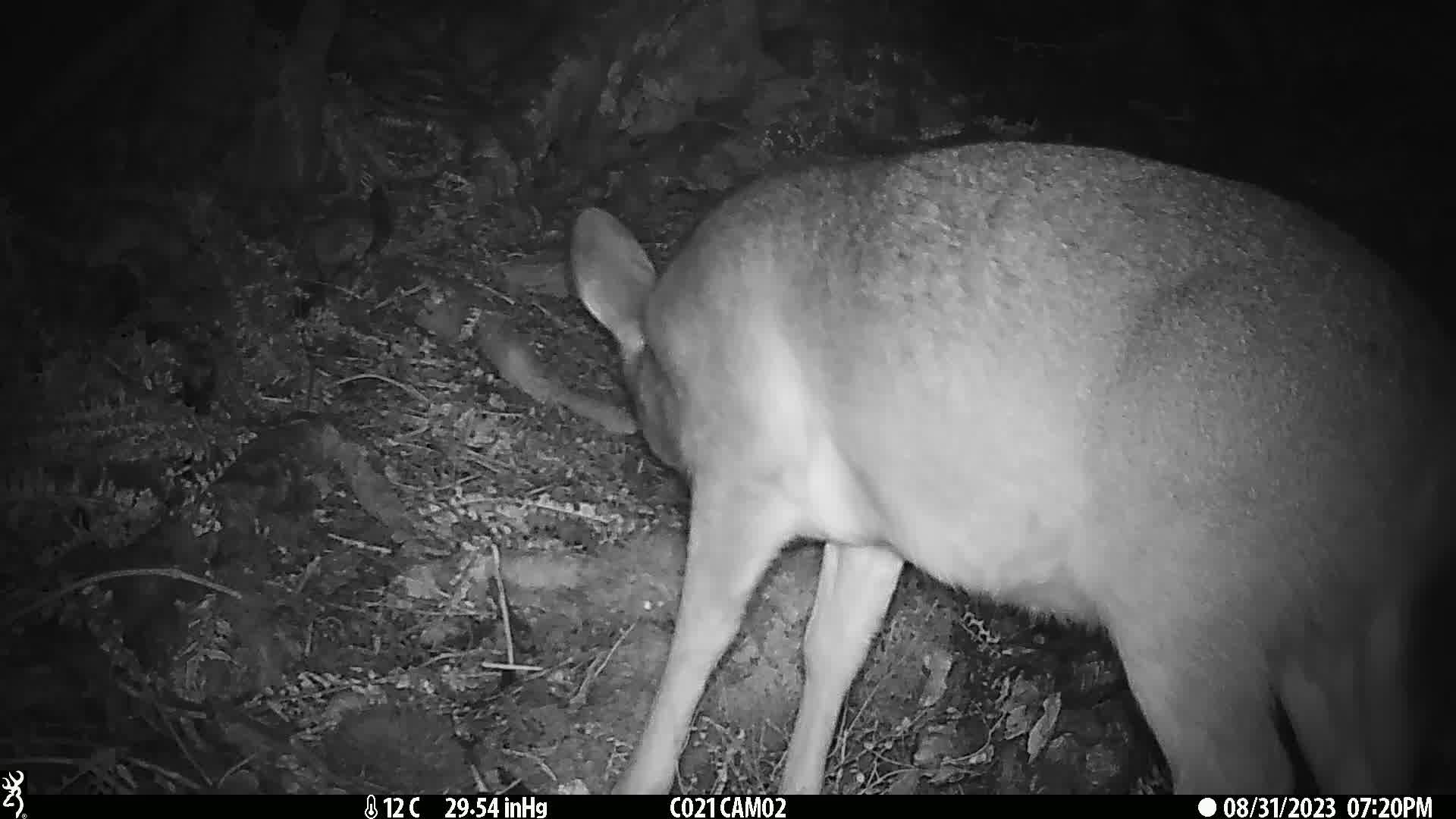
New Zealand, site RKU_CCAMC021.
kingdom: Animalia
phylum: Chordata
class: Mammalia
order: Artiodactyla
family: Cervidae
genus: Odocoileus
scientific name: Odocoileus virginianus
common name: white-tailed deer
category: white tailed deer